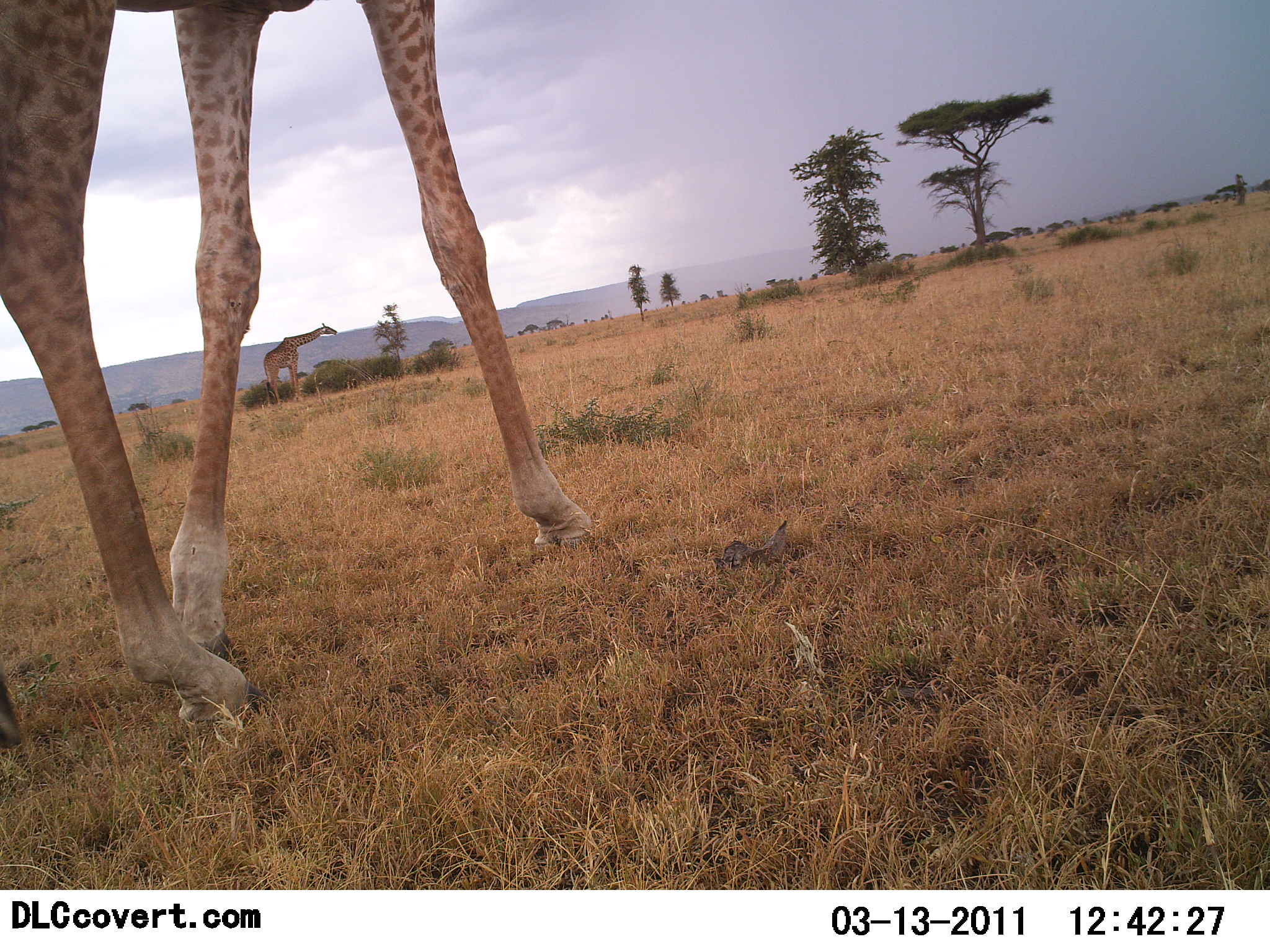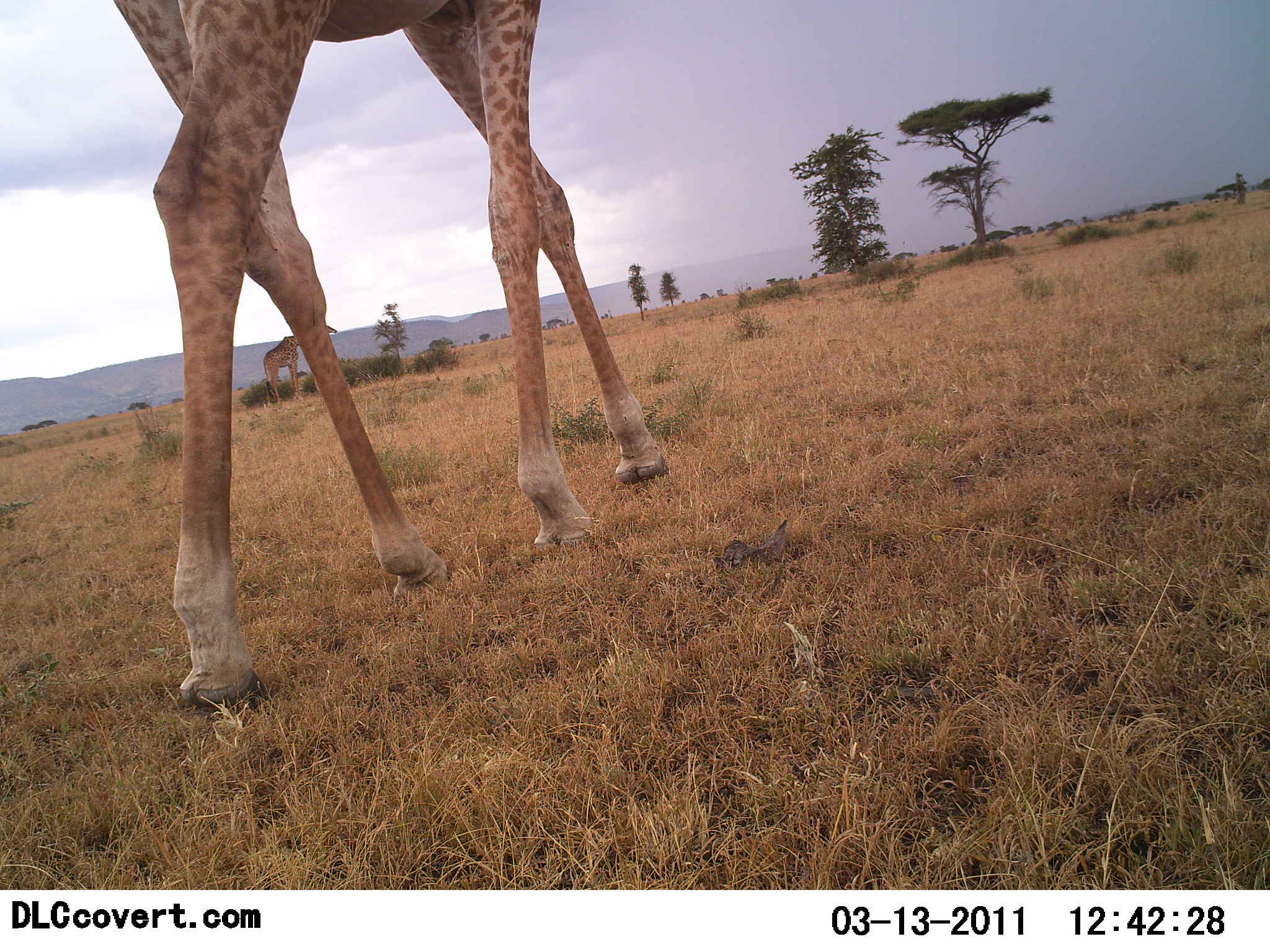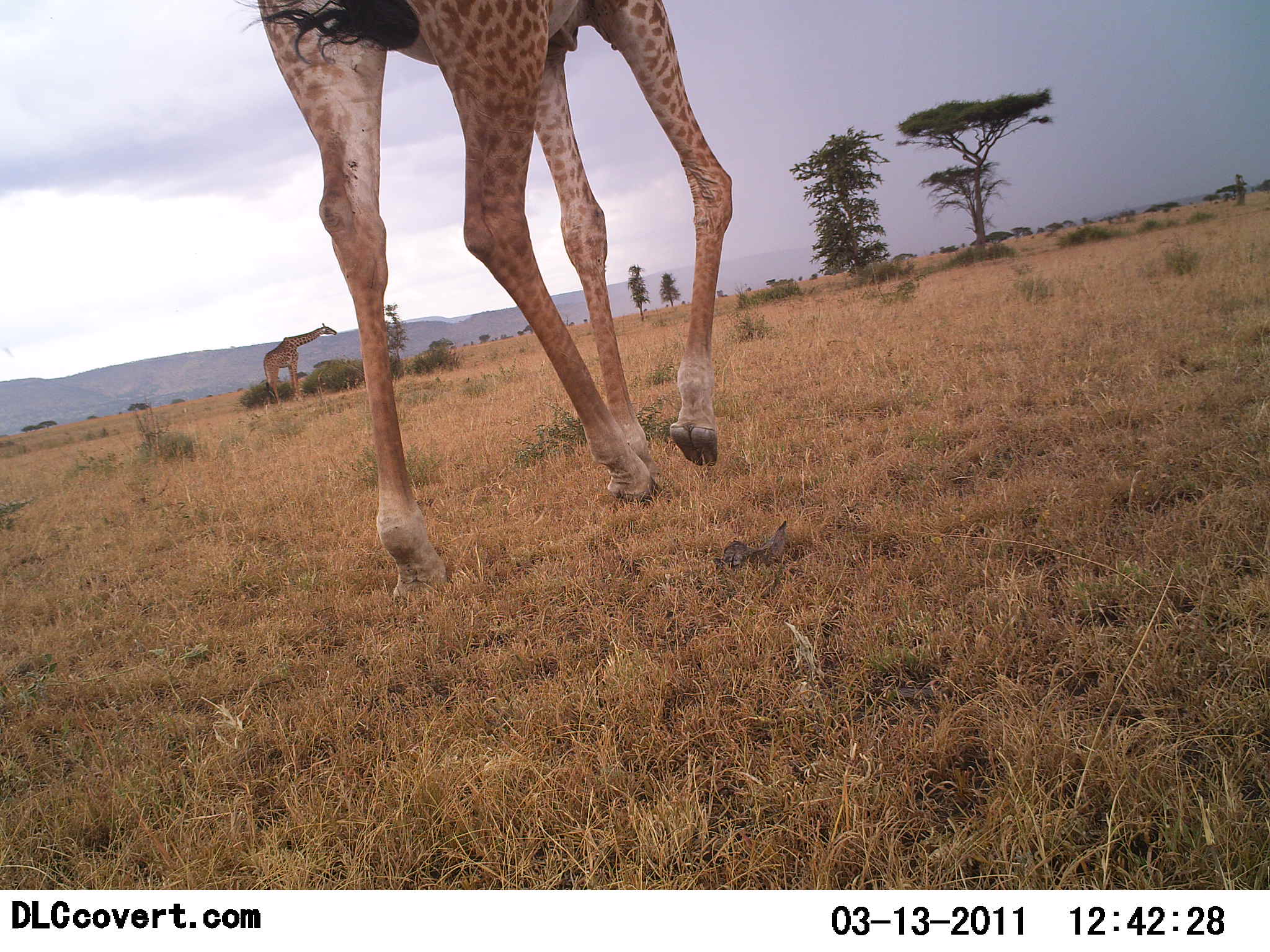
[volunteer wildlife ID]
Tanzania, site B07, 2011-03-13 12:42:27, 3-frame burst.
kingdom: Animalia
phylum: Chordata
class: Mammalia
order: Artiodactyla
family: Giraffidae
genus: Giraffa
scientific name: Giraffa camelopardalis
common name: giraffe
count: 2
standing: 64%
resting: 0%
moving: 100%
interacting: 0%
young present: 0%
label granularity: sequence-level